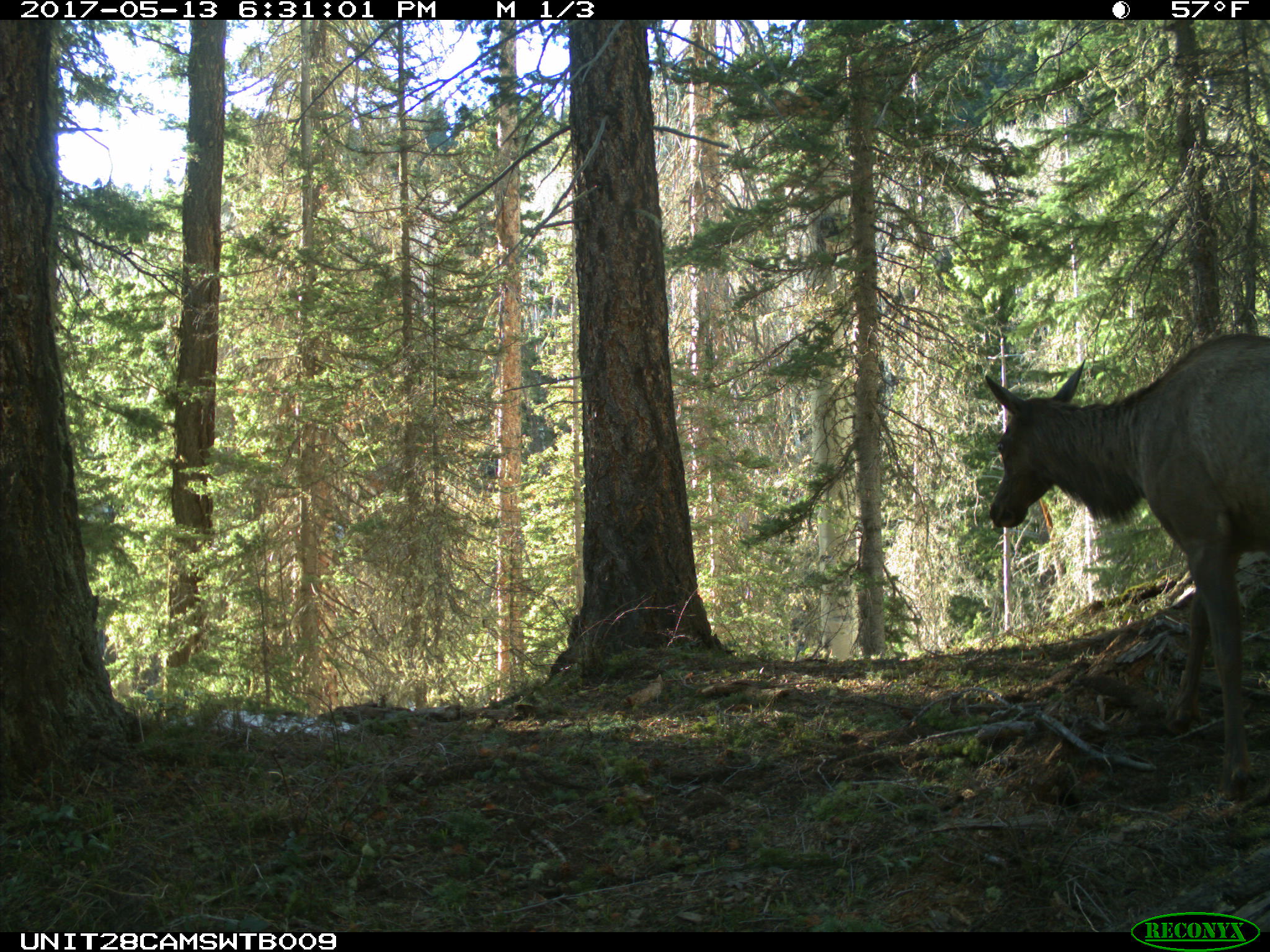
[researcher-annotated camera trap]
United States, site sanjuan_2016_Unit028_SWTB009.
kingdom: Animalia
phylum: Chordata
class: Mammalia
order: Artiodactyla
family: Cervidae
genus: Cervus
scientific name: Cervus elaphus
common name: red deer